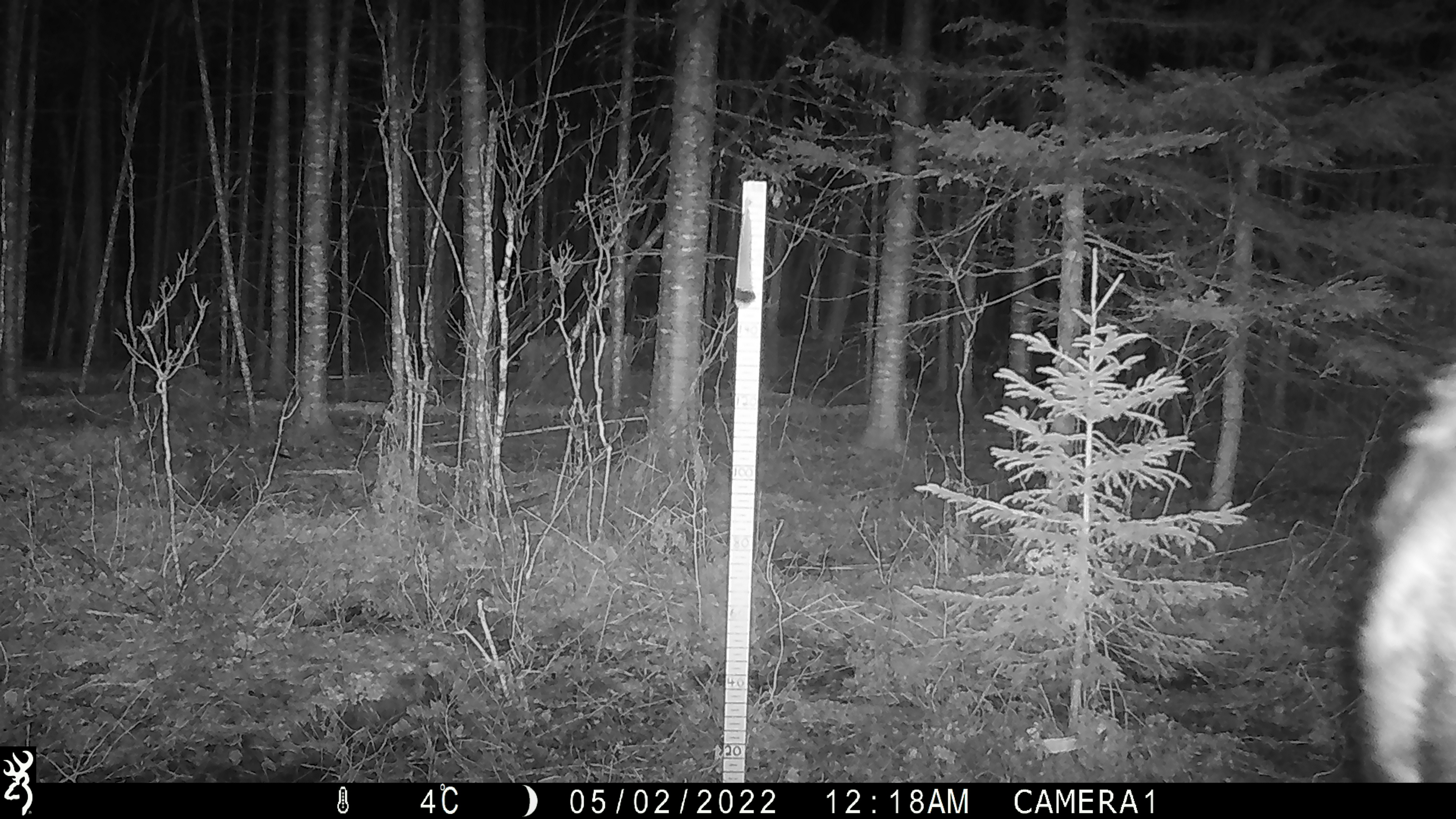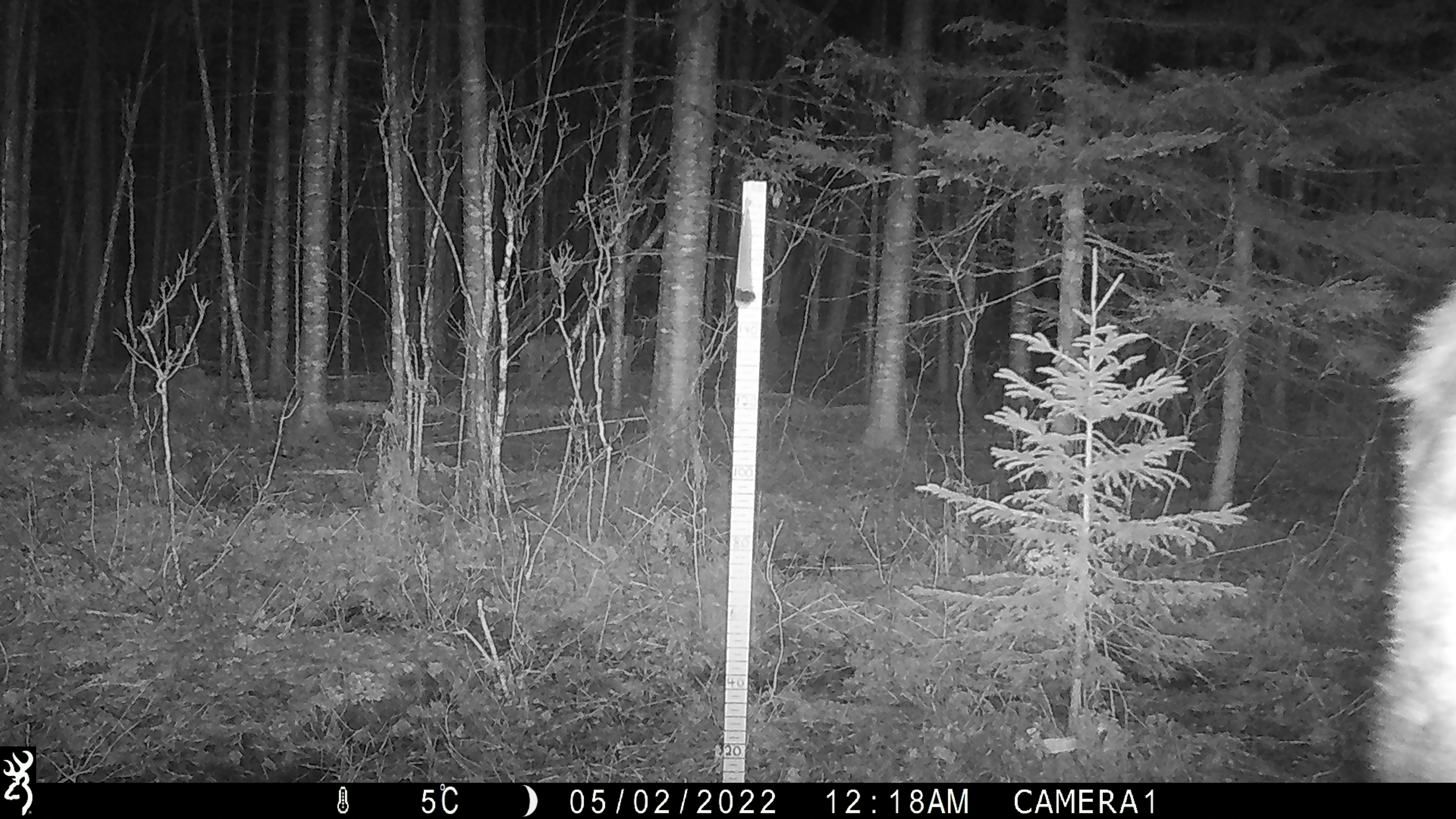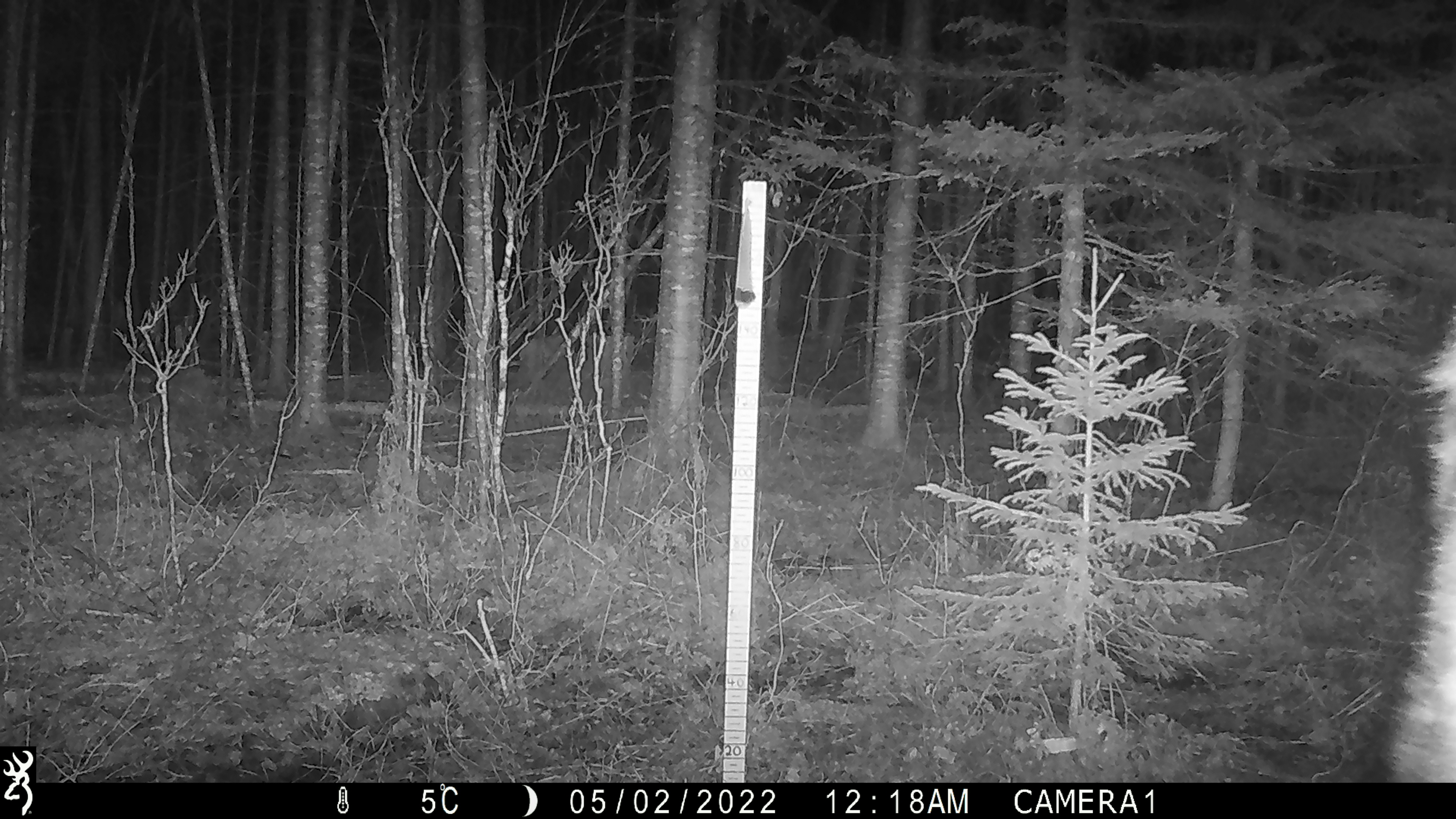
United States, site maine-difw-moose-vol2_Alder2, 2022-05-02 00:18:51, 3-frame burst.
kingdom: Animalia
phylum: Chordata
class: Mammalia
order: Artiodactyla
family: Cervidae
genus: Alces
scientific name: Alces alces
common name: moose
Moose (Alces alces).